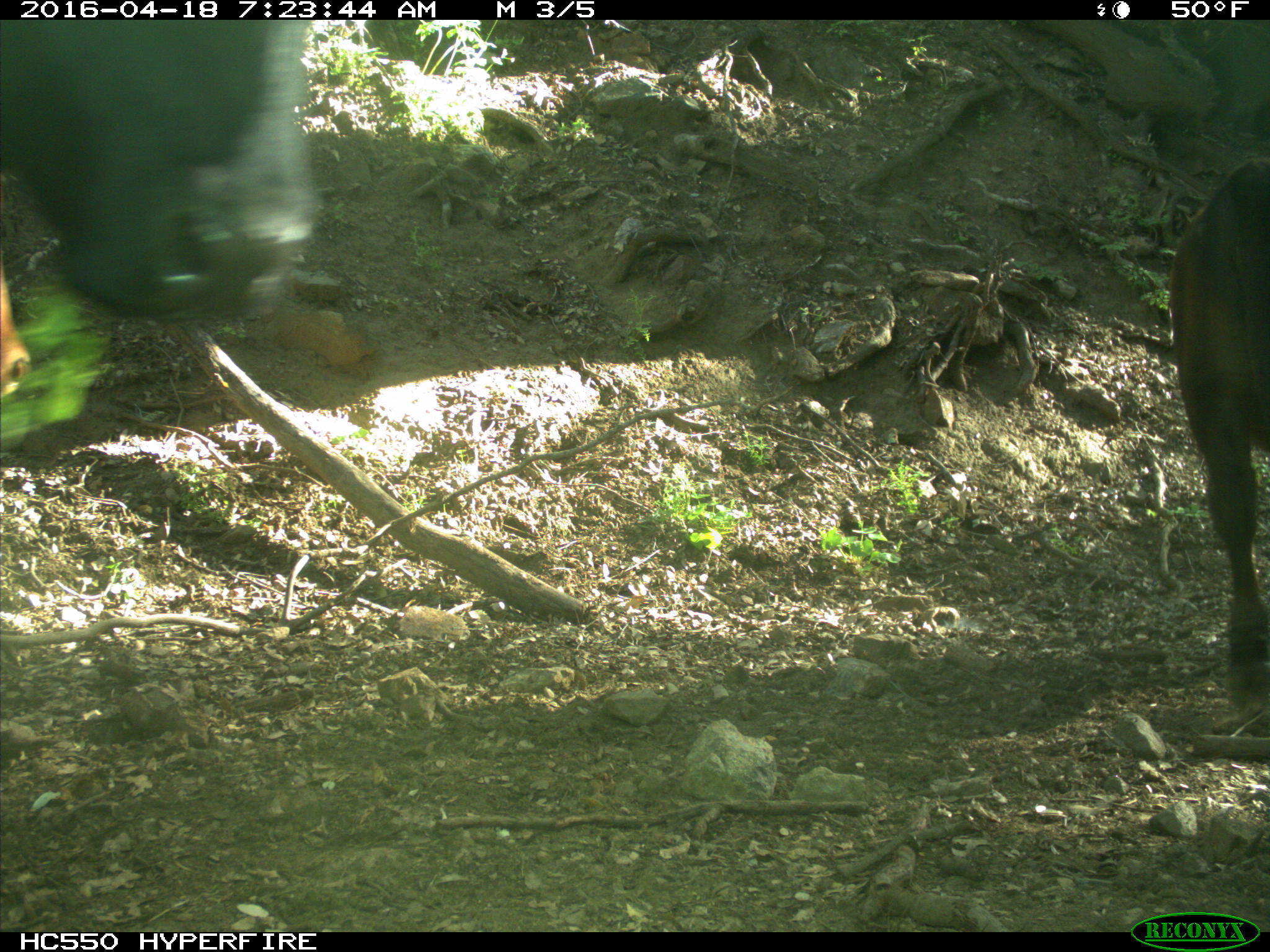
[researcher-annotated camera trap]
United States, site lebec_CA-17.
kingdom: Animalia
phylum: Chordata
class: Mammalia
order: Artiodactyla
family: Bovidae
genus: Bos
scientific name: Bos taurus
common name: domestic cow